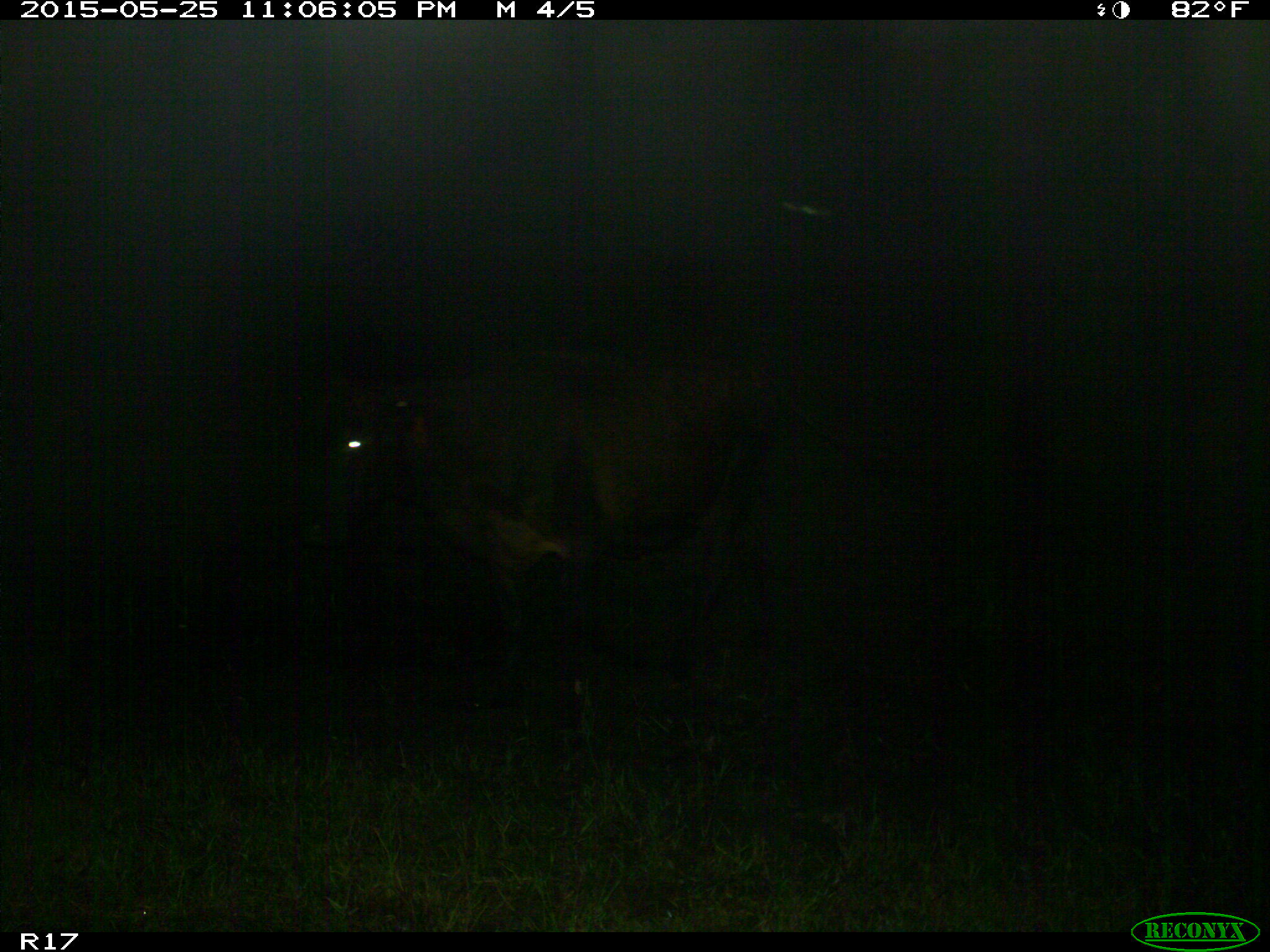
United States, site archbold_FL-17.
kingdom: Animalia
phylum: Chordata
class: Mammalia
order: Artiodactyla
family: Bovidae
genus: Bos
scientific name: Bos taurus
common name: domestic cow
Bos taurus (domestic cow).